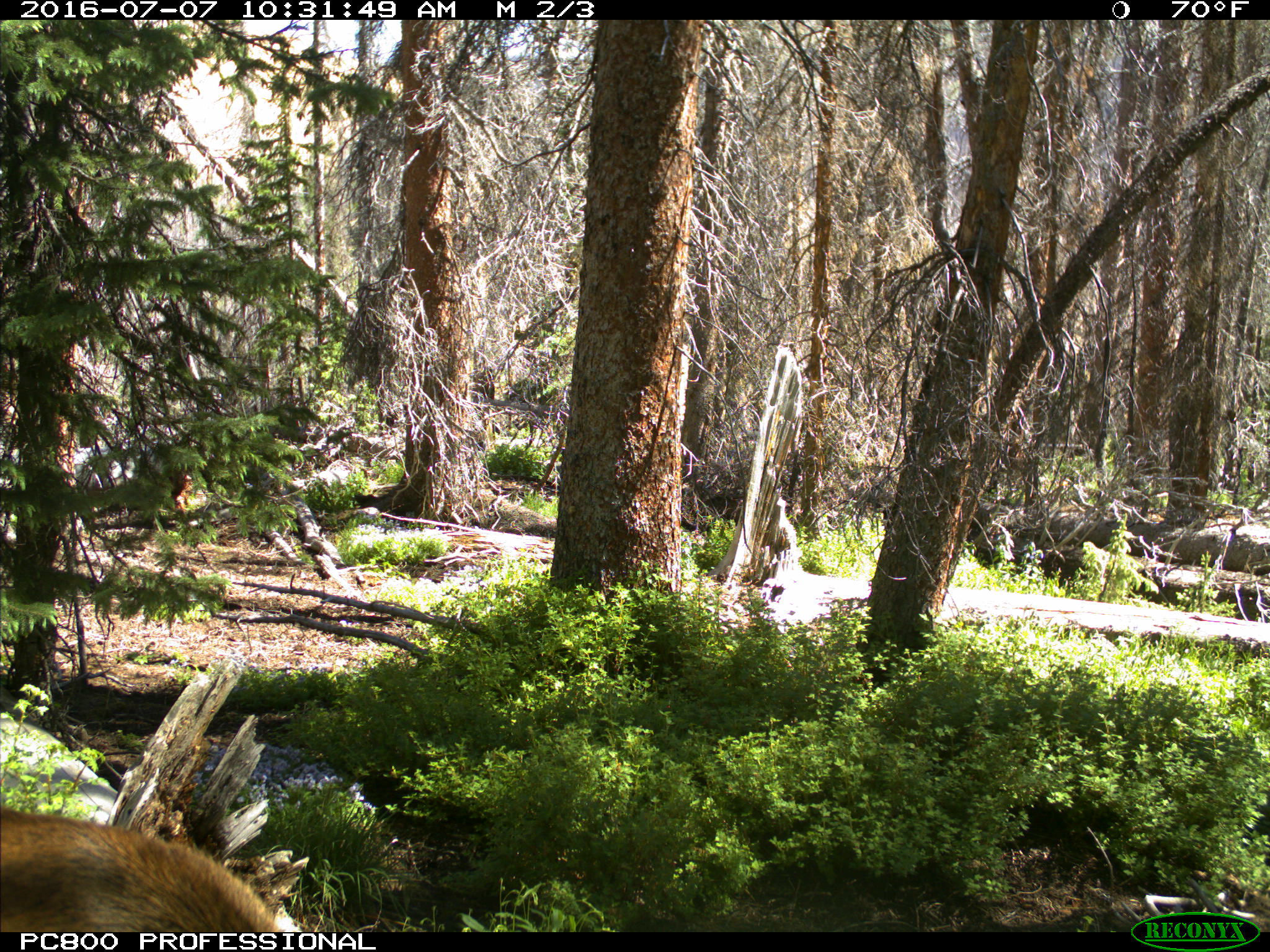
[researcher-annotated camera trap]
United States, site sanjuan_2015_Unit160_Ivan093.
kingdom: Animalia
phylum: Chordata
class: Mammalia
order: Artiodactyla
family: Cervidae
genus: Cervus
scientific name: Cervus elaphus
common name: red deer